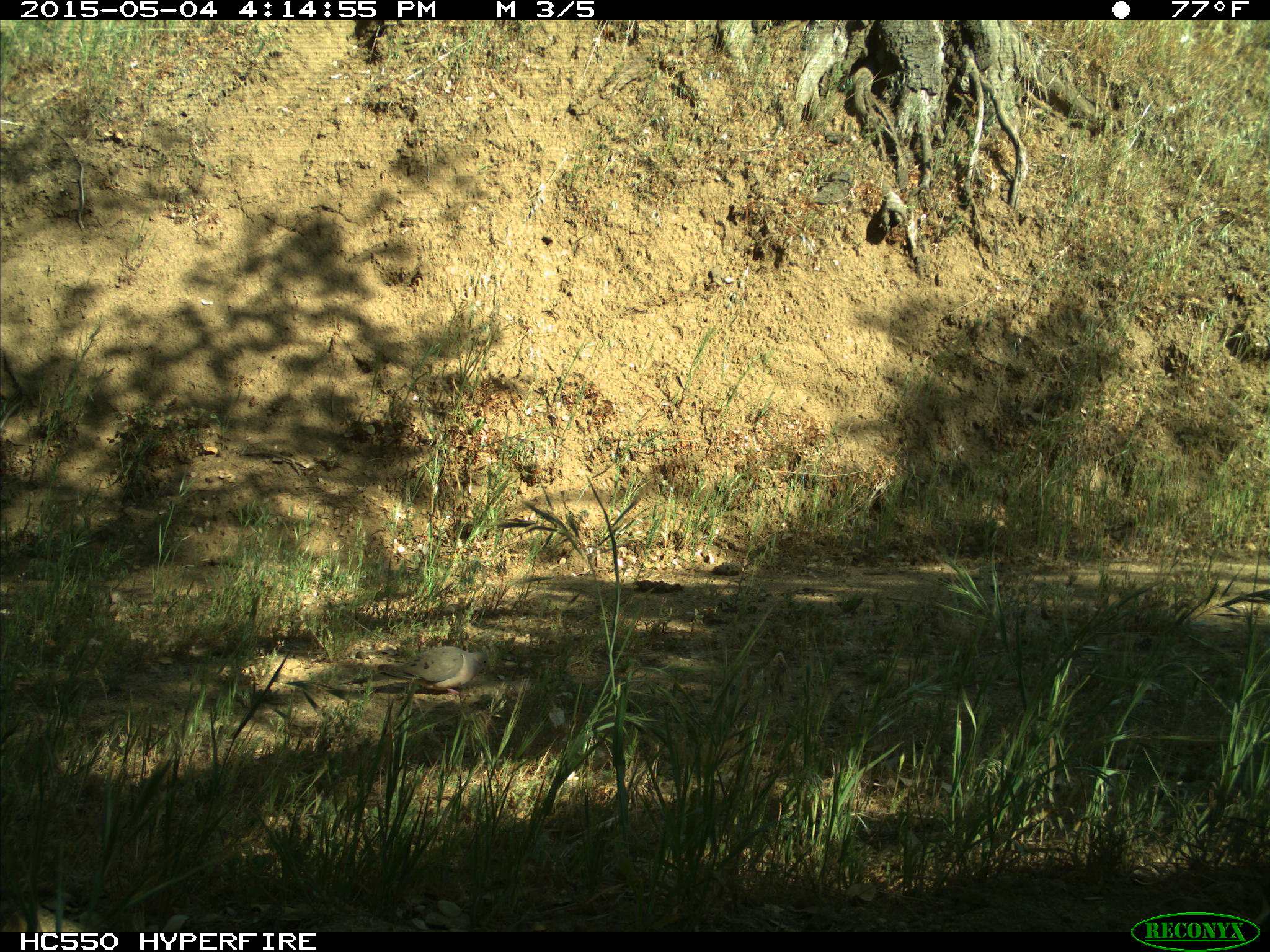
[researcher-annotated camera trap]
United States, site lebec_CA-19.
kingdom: Animalia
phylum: Chordata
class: Aves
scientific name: Aves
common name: birds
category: unidentified bird